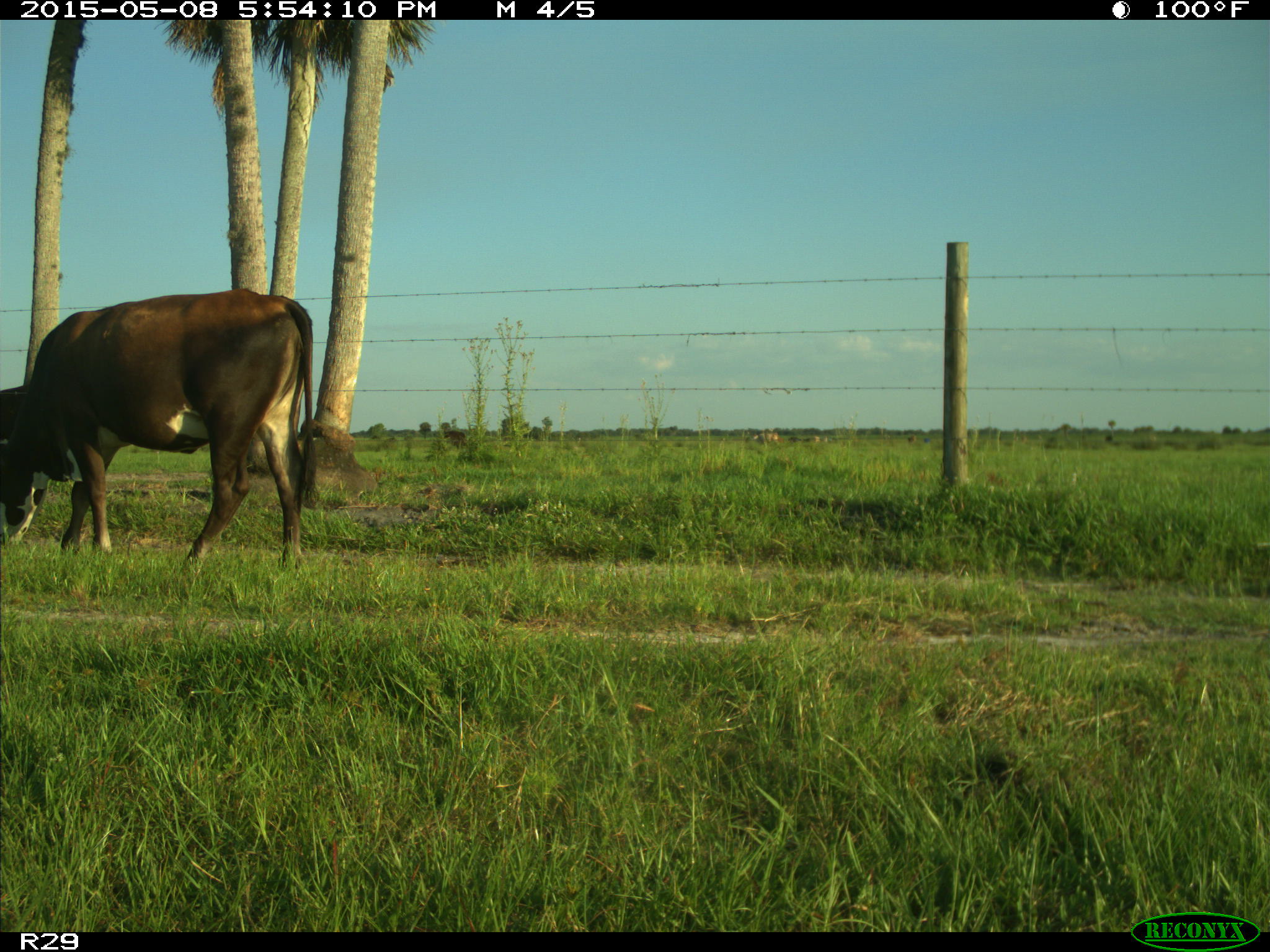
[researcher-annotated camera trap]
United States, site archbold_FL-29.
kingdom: Animalia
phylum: Chordata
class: Mammalia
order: Artiodactyla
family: Bovidae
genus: Bos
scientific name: Bos taurus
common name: domestic cow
Bos taurus (domestic cow).